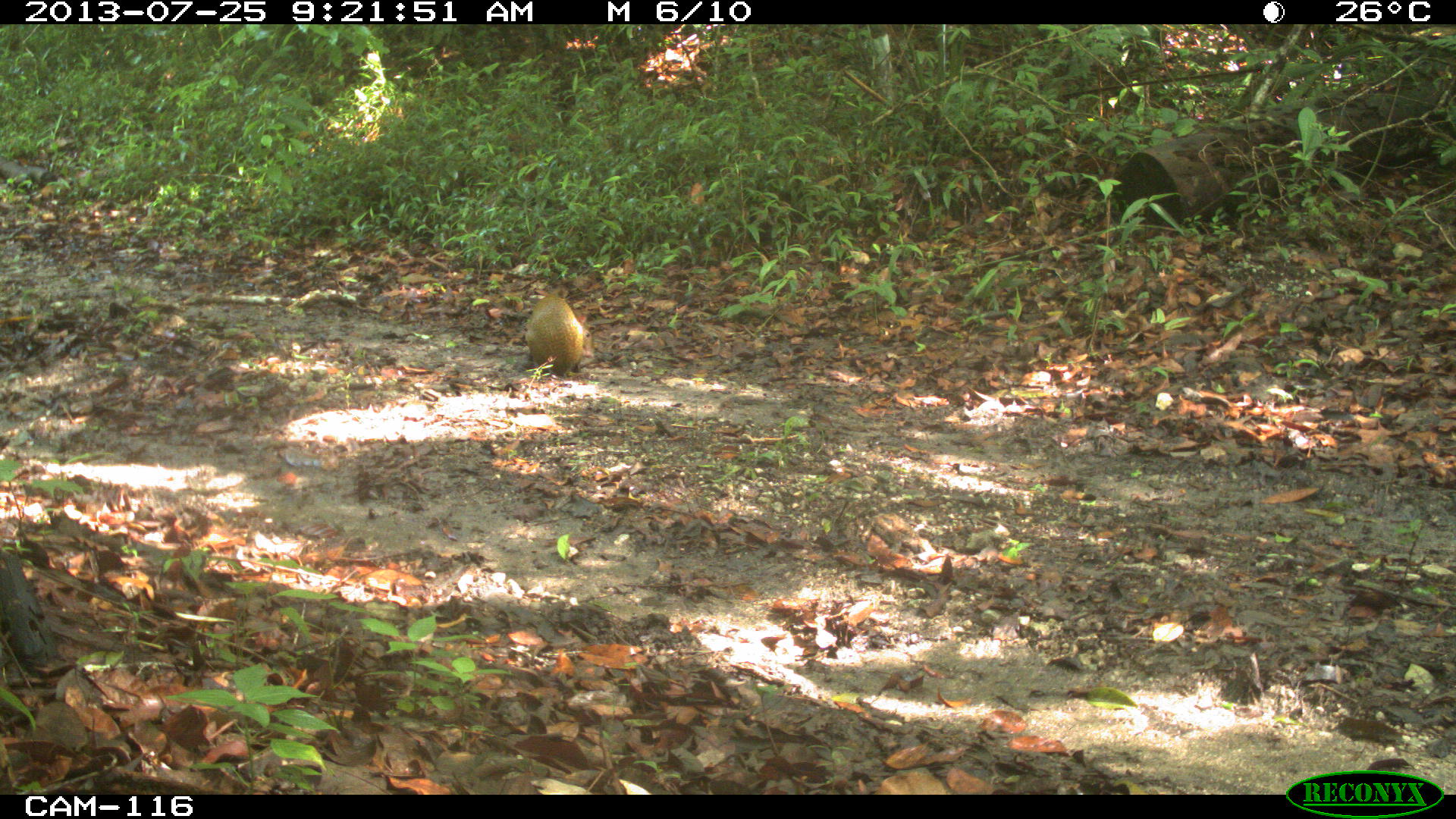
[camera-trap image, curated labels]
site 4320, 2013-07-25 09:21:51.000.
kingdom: Animalia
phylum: Chordata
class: Mammalia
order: Rodentia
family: Dasyproctidae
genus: Dasyprocta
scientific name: Dasyprocta punctata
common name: central american agouti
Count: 1.